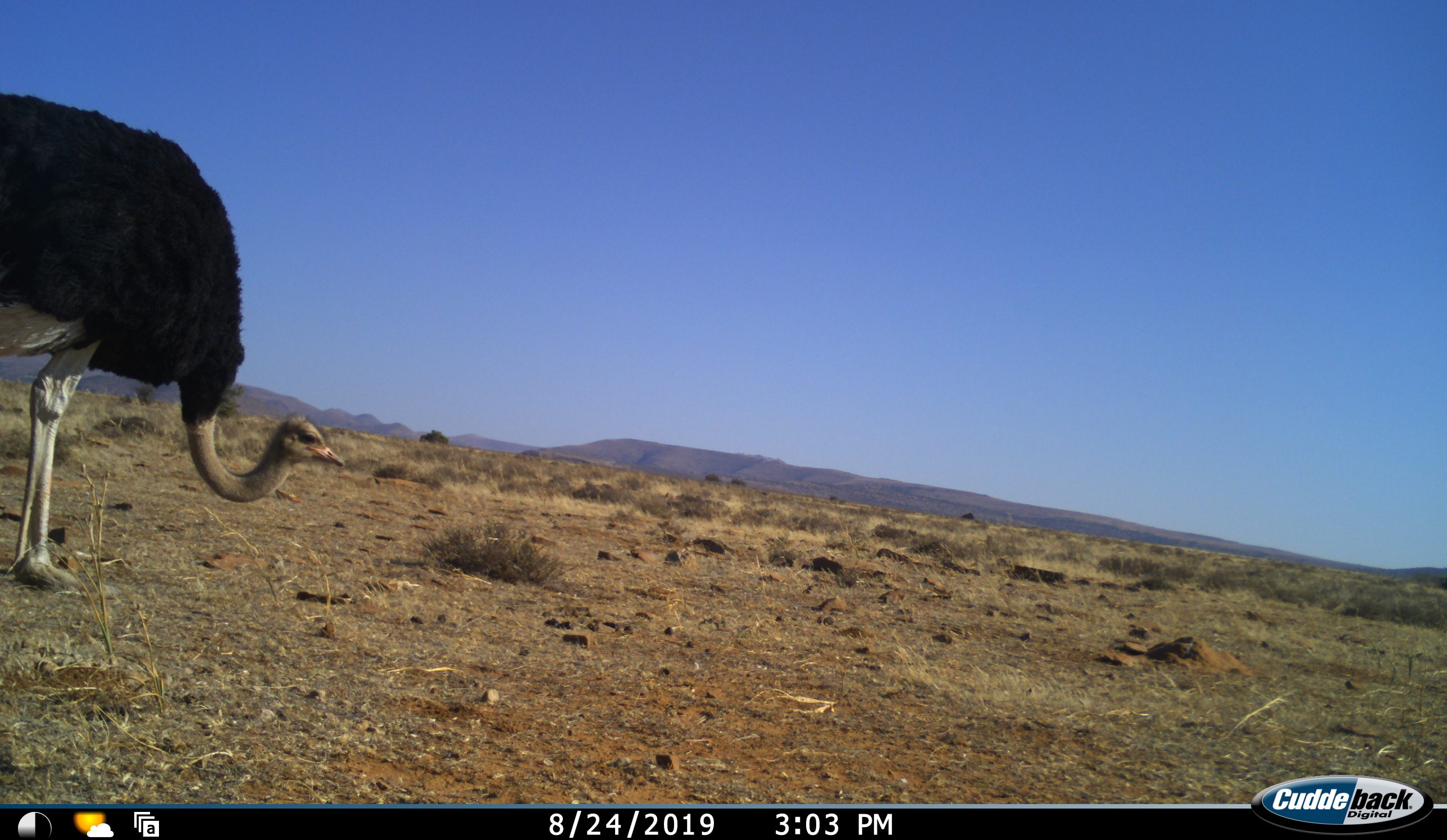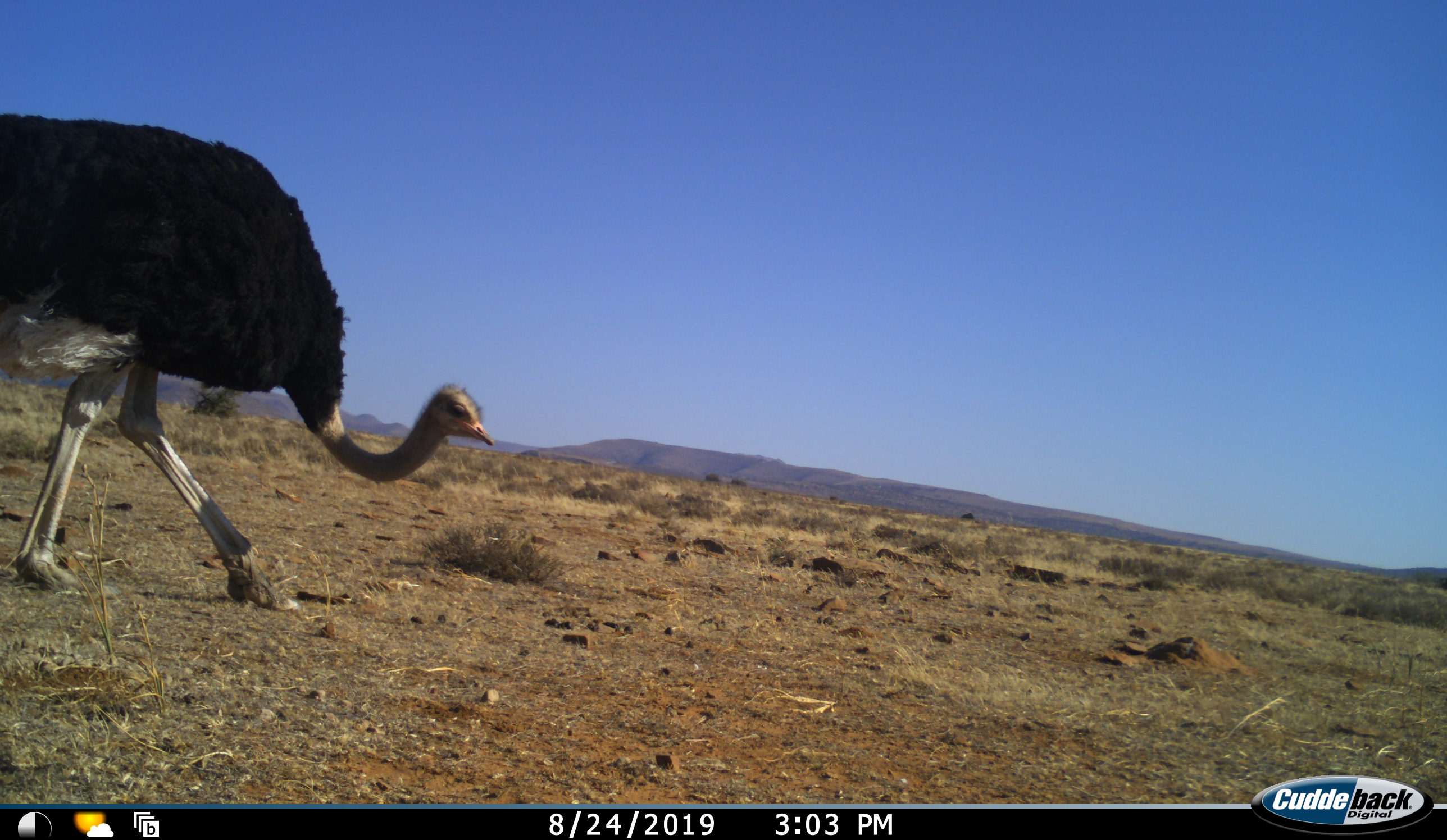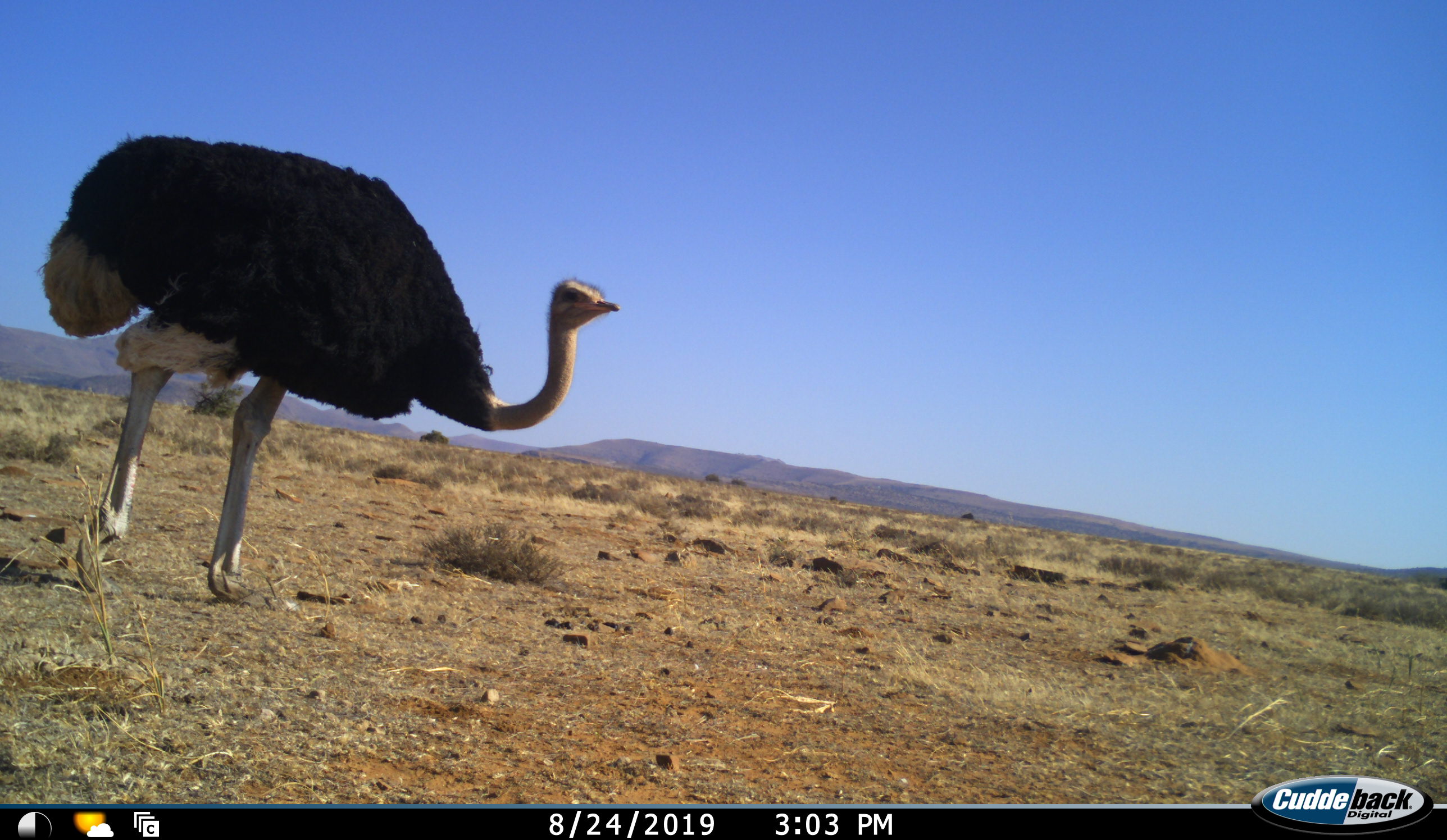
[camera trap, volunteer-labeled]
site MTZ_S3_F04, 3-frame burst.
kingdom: Animalia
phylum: Chordata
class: Aves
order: Struthioniformes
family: Struthionidae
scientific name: Struthionidae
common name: ostrich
Ostrich (Struthionidae), count 1. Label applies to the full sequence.